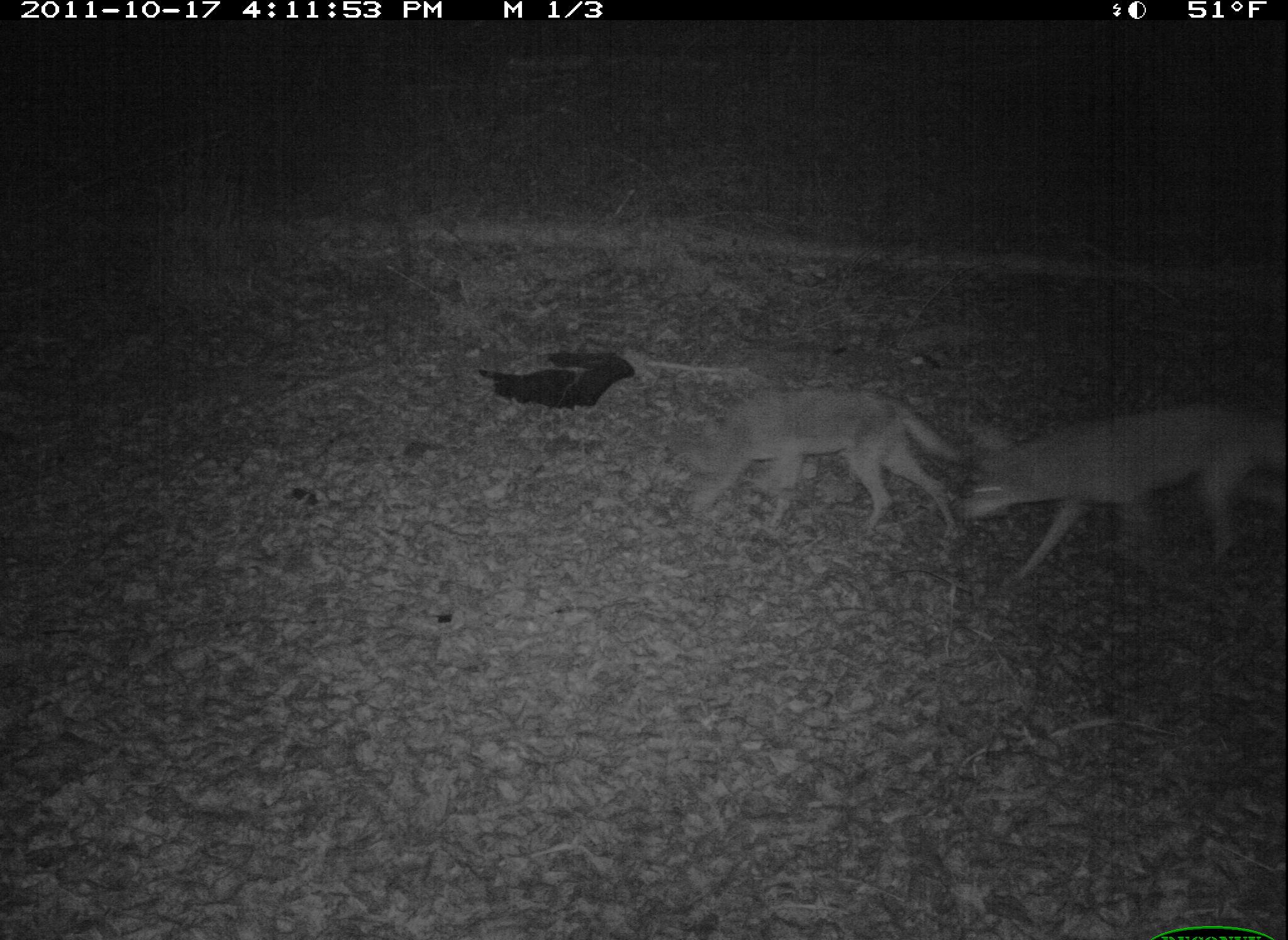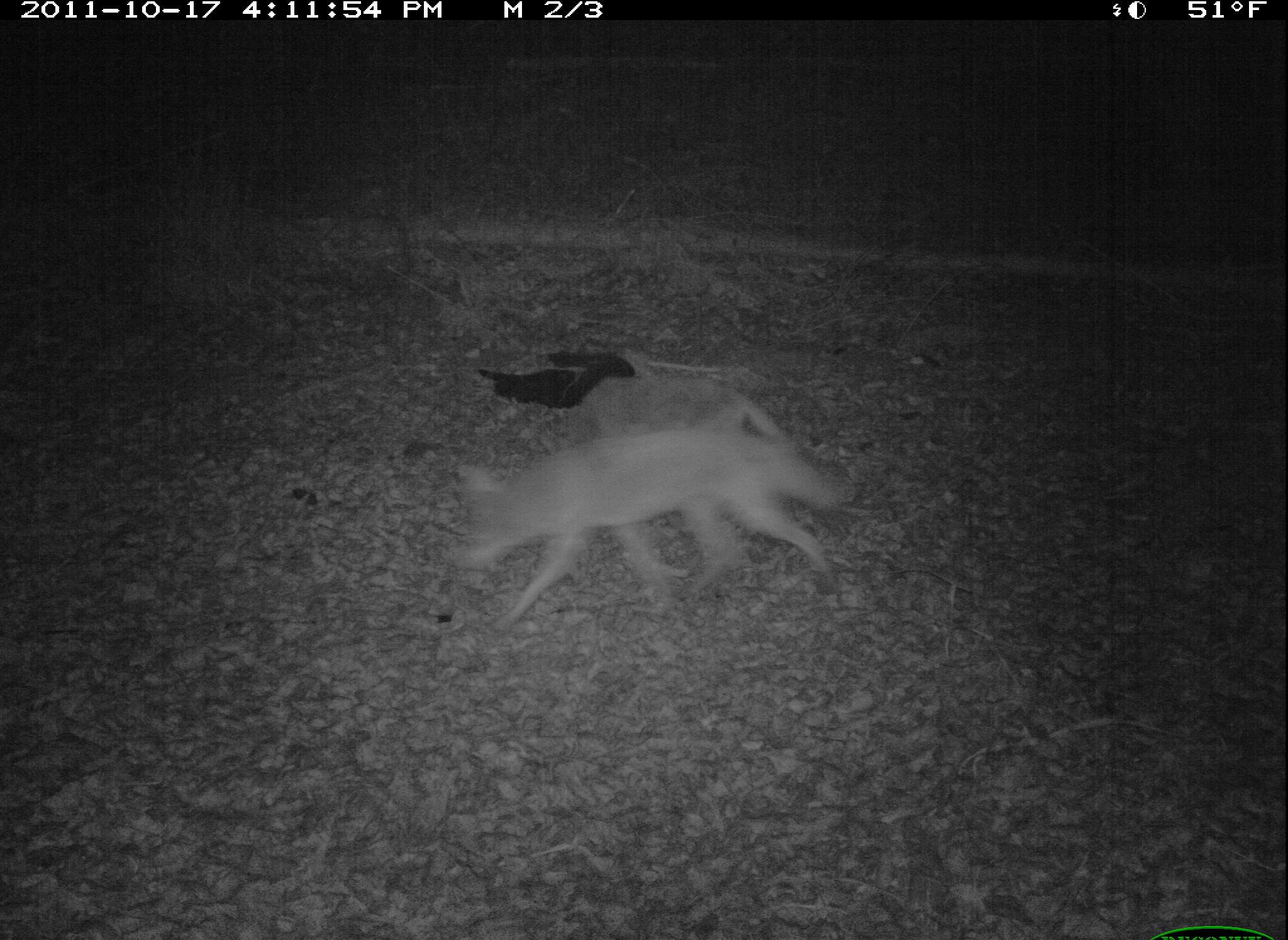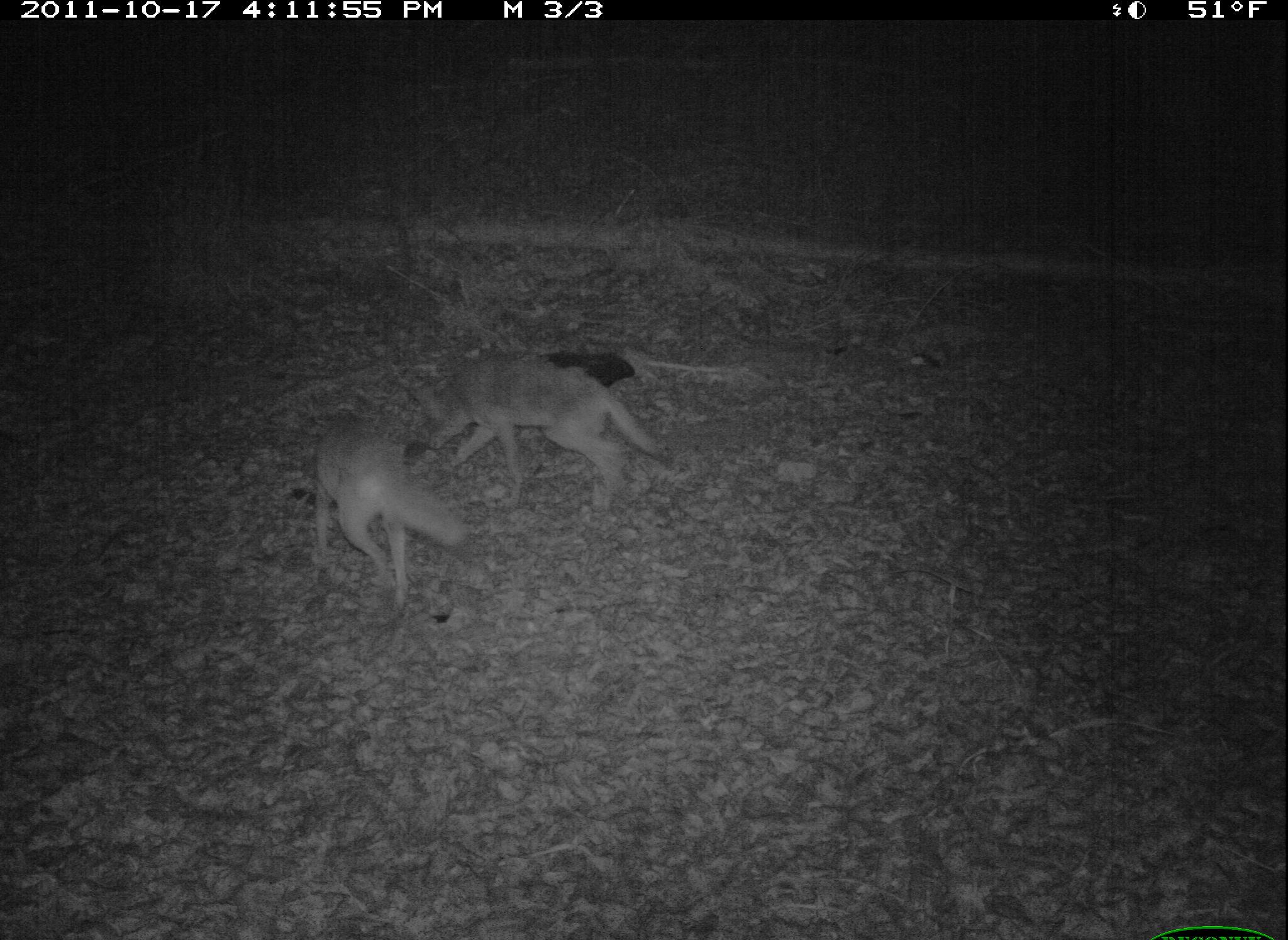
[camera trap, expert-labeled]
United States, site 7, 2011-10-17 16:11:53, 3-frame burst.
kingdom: Animalia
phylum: Chordata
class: Mammalia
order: Carnivora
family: Canidae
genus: Canis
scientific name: Canis latrans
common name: coyote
Coyote (Canis latrans).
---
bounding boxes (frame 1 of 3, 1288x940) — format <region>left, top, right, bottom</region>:
coyote: <region>971, 391, 1285, 577</region>; <region>679, 380, 966, 554</region>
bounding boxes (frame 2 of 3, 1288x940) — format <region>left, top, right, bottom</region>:
coyote: <region>448, 425, 858, 641</region>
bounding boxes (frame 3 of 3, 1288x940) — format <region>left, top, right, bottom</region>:
coyote: <region>404, 345, 671, 519</region>; <region>293, 411, 477, 599</region>